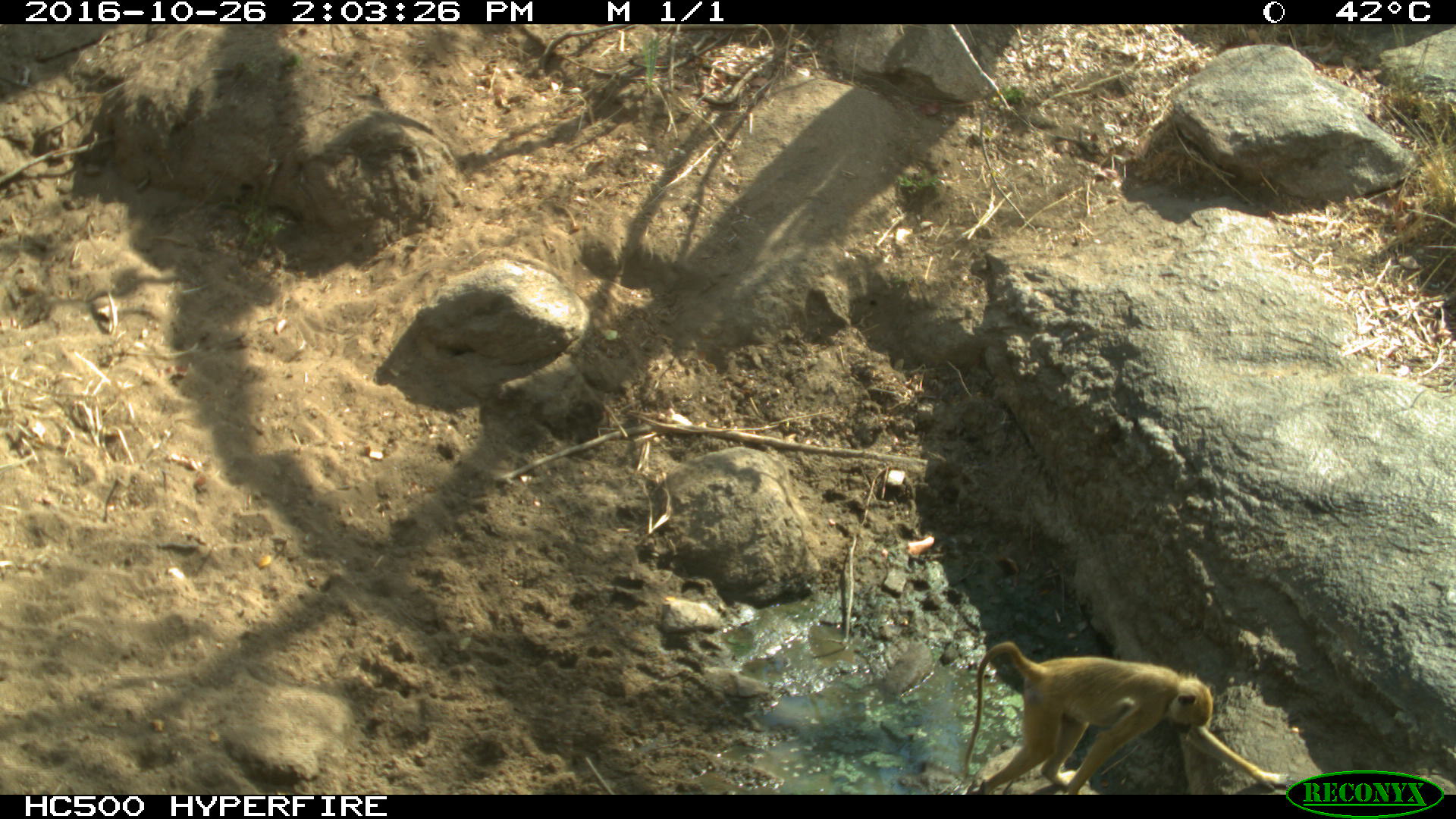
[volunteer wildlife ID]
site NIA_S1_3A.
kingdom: Animalia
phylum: Chordata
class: Mammalia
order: Primates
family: Cercopithecidae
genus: Papio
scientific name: Papio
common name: baboon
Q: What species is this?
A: Baboon (Papio).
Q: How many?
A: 1.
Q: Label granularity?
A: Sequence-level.